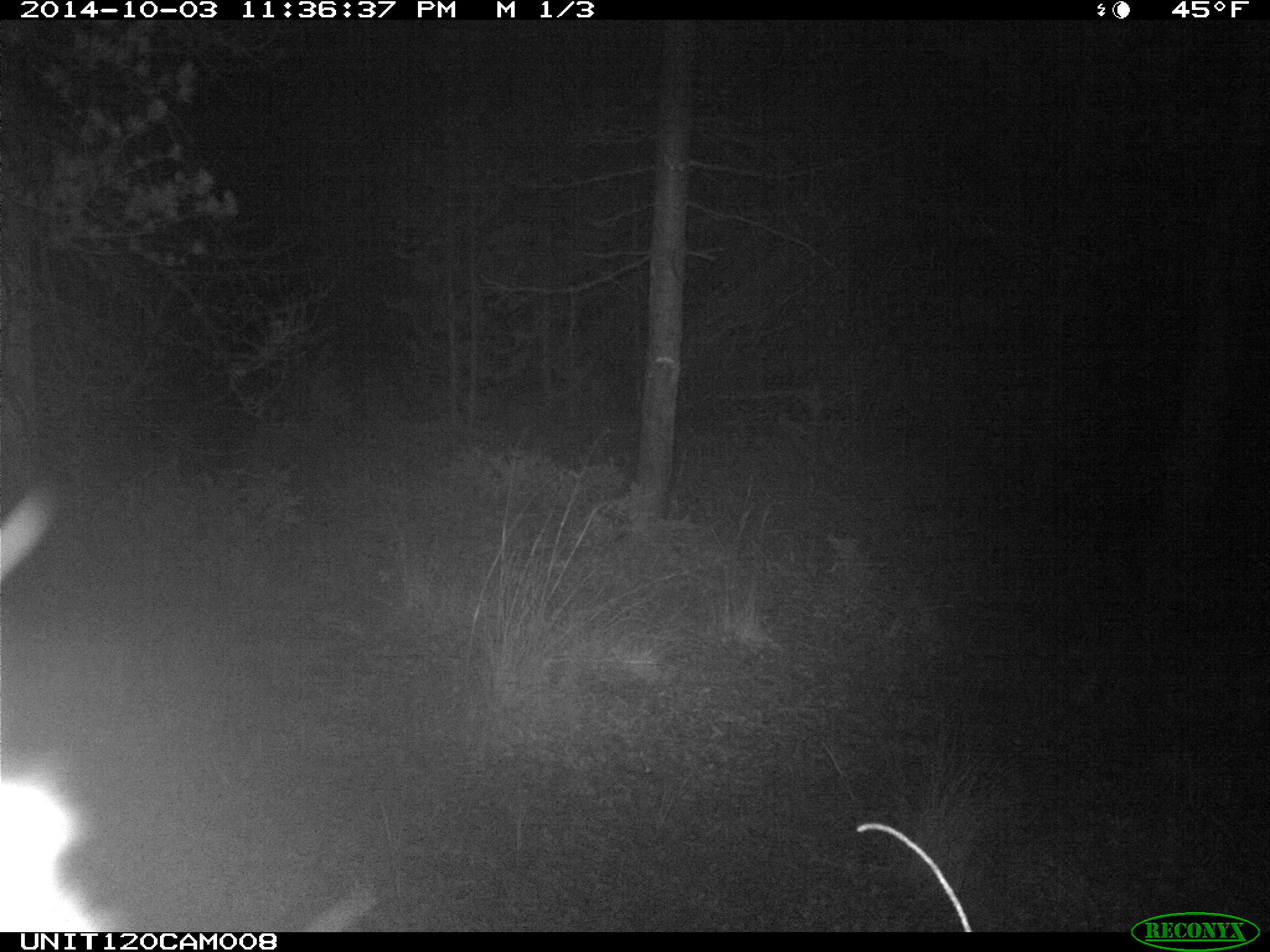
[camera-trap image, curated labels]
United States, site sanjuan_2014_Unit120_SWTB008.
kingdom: Animalia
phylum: Chordata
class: Mammalia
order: Artiodactyla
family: Cervidae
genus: Cervus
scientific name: Cervus elaphus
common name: red deer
Cervus elaphus (red deer).